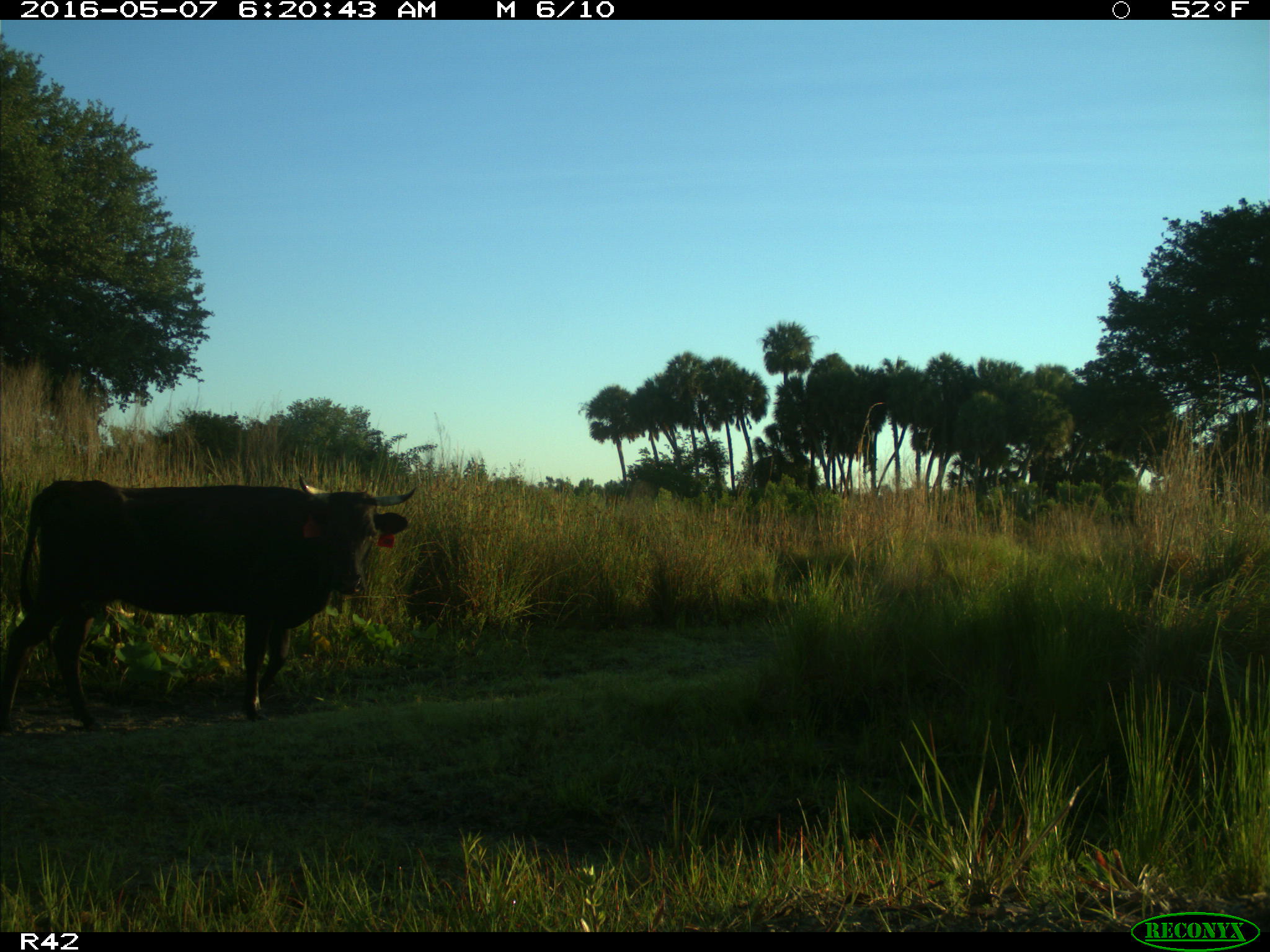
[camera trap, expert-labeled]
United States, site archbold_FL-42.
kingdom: Animalia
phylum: Chordata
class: Mammalia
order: Artiodactyla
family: Bovidae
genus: Bos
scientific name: Bos taurus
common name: domestic cow